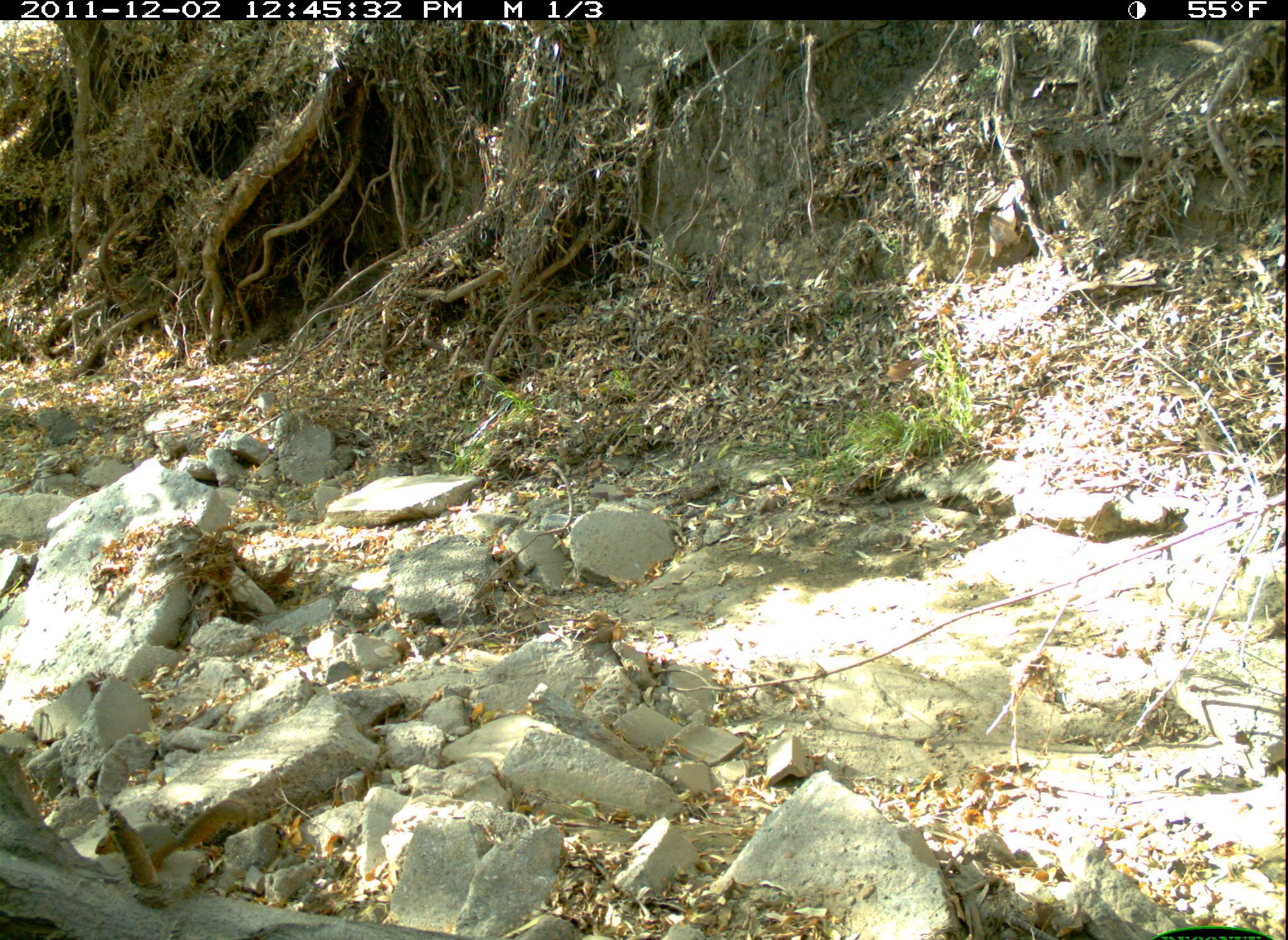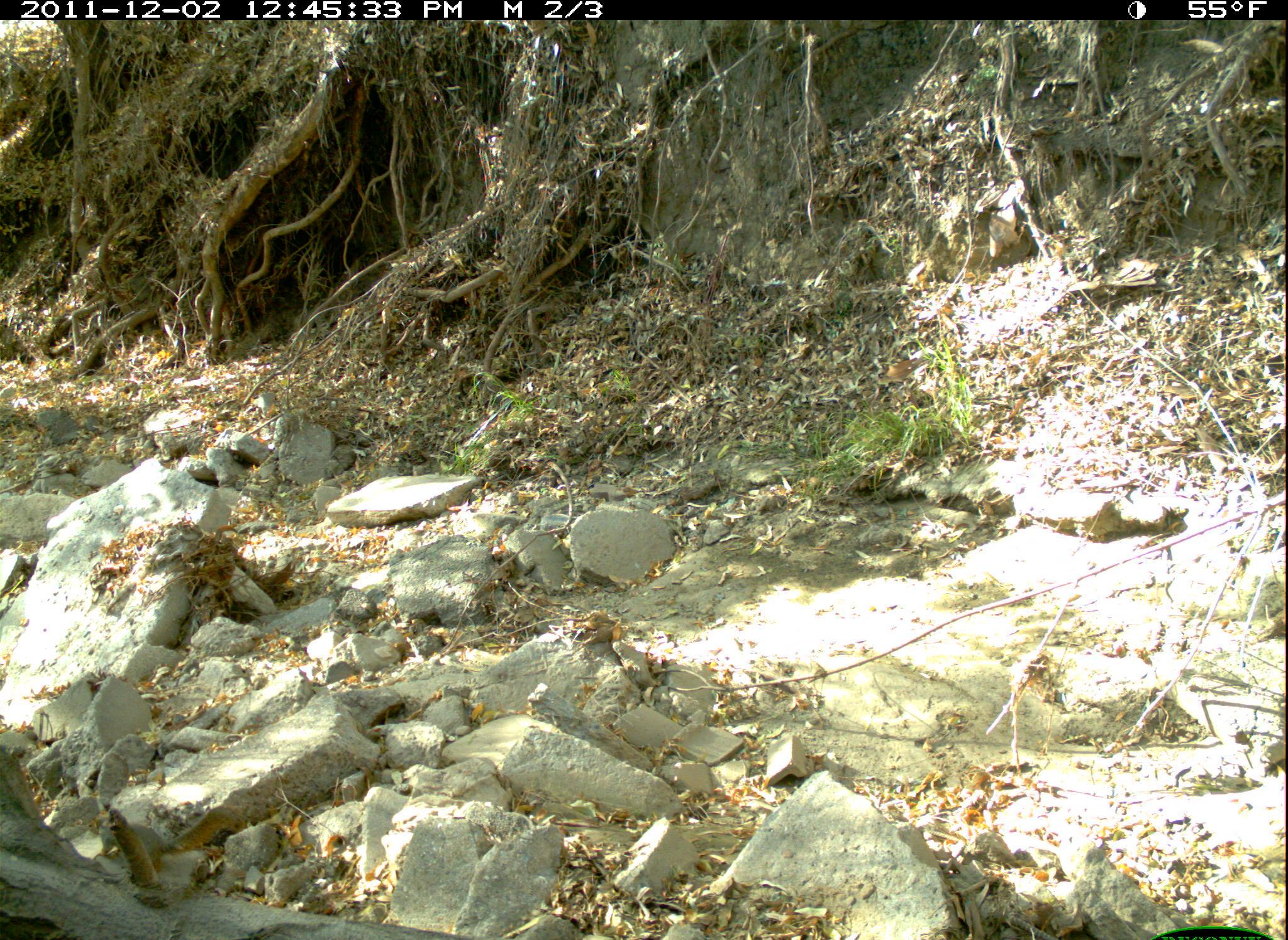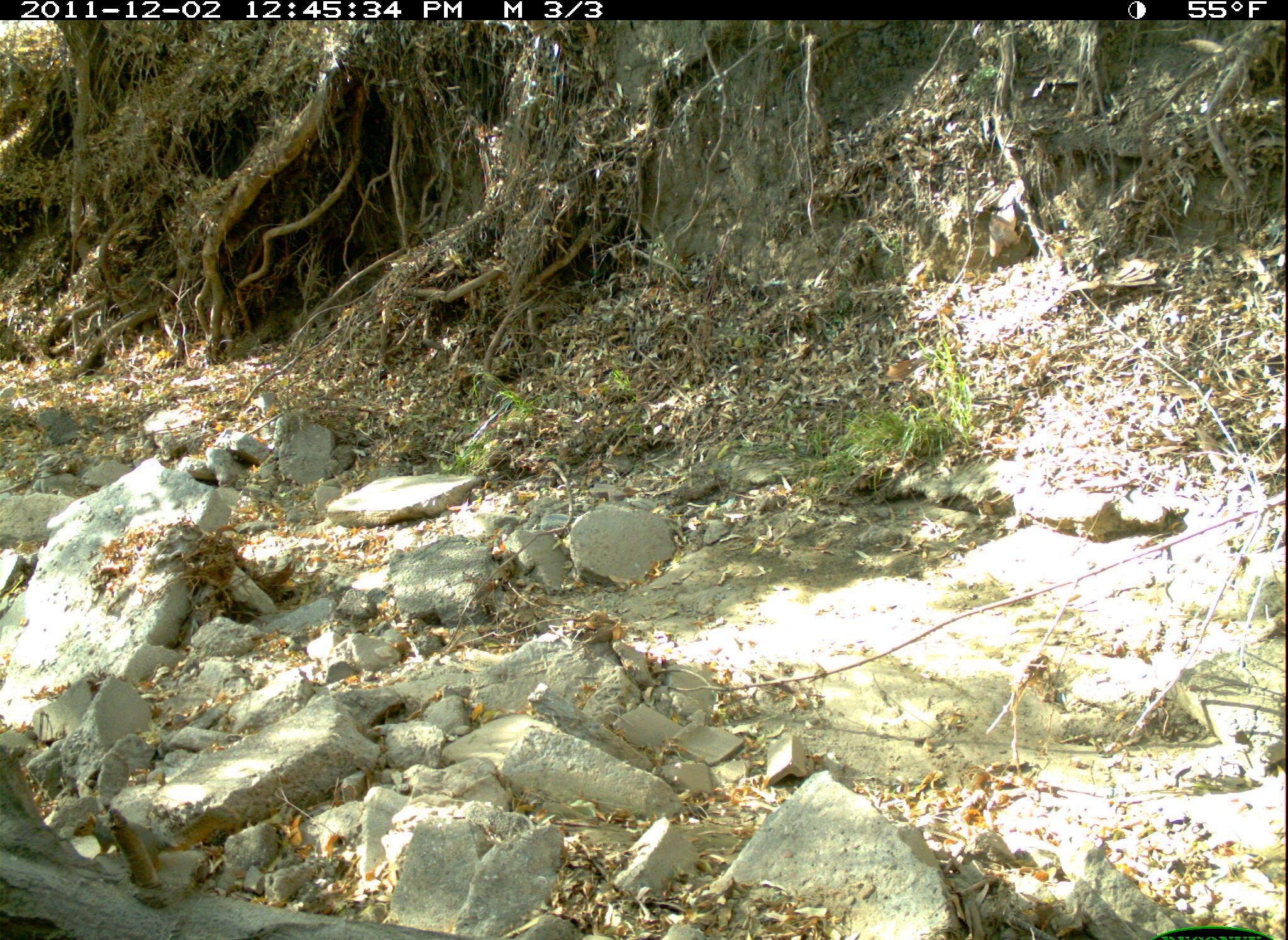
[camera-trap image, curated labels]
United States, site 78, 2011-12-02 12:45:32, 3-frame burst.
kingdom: Animalia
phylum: Chordata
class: Mammalia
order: Rodentia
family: Sciuridae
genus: Sciurus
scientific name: Sciurus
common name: squirrel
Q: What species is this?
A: Squirrel (Sciurus).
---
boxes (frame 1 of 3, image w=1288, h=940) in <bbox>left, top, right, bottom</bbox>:
squirrel: <bbox>84, 789, 272, 881</bbox>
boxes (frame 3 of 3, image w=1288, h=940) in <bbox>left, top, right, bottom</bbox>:
squirrel: <bbox>93, 794, 185, 912</bbox>